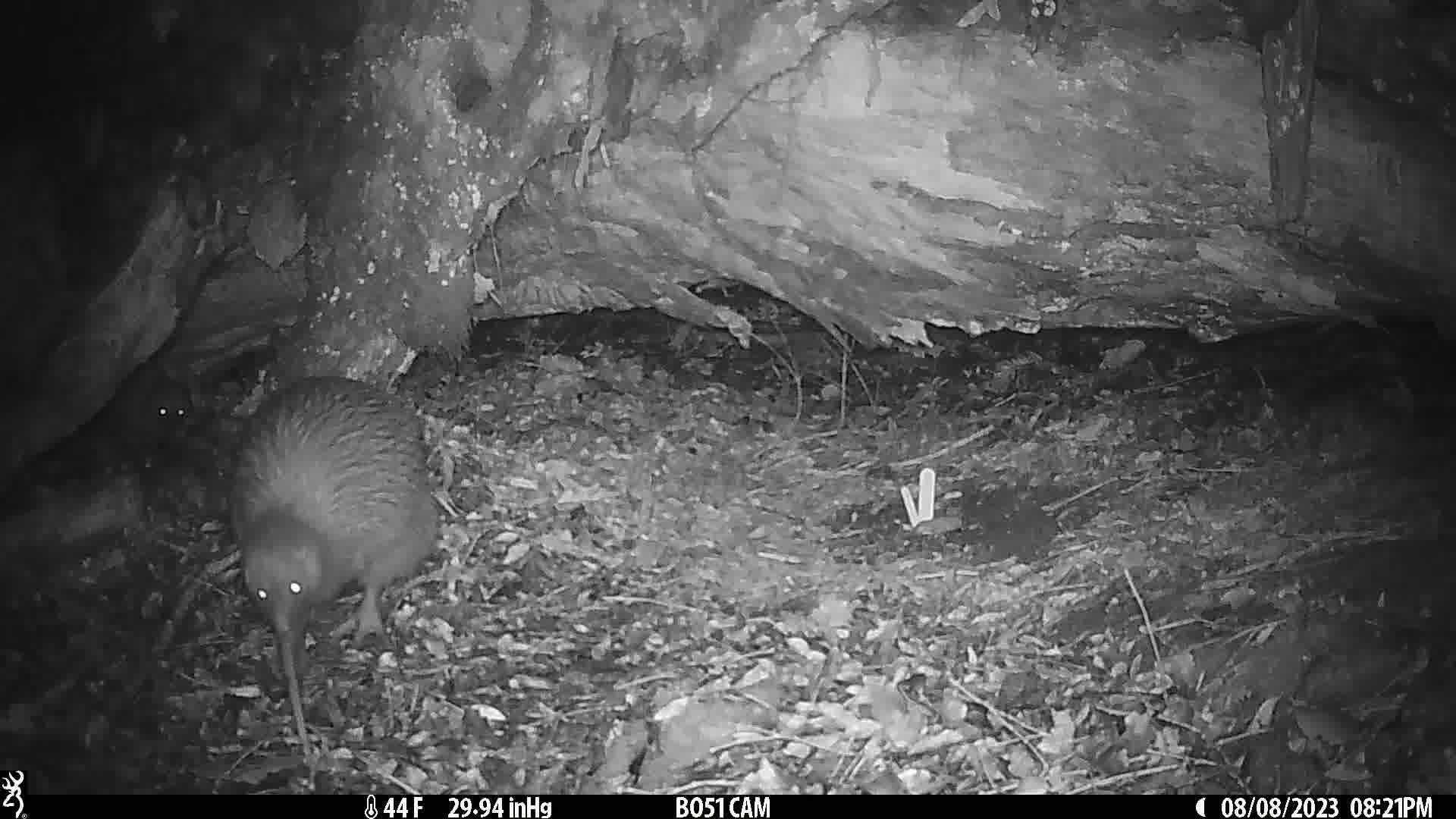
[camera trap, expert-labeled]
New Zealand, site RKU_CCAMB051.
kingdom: Animalia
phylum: Chordata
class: Aves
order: Apterygiformes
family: Apterygidae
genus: Apteryx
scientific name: Apteryx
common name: kiwi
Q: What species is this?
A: Kiwi (Apteryx).